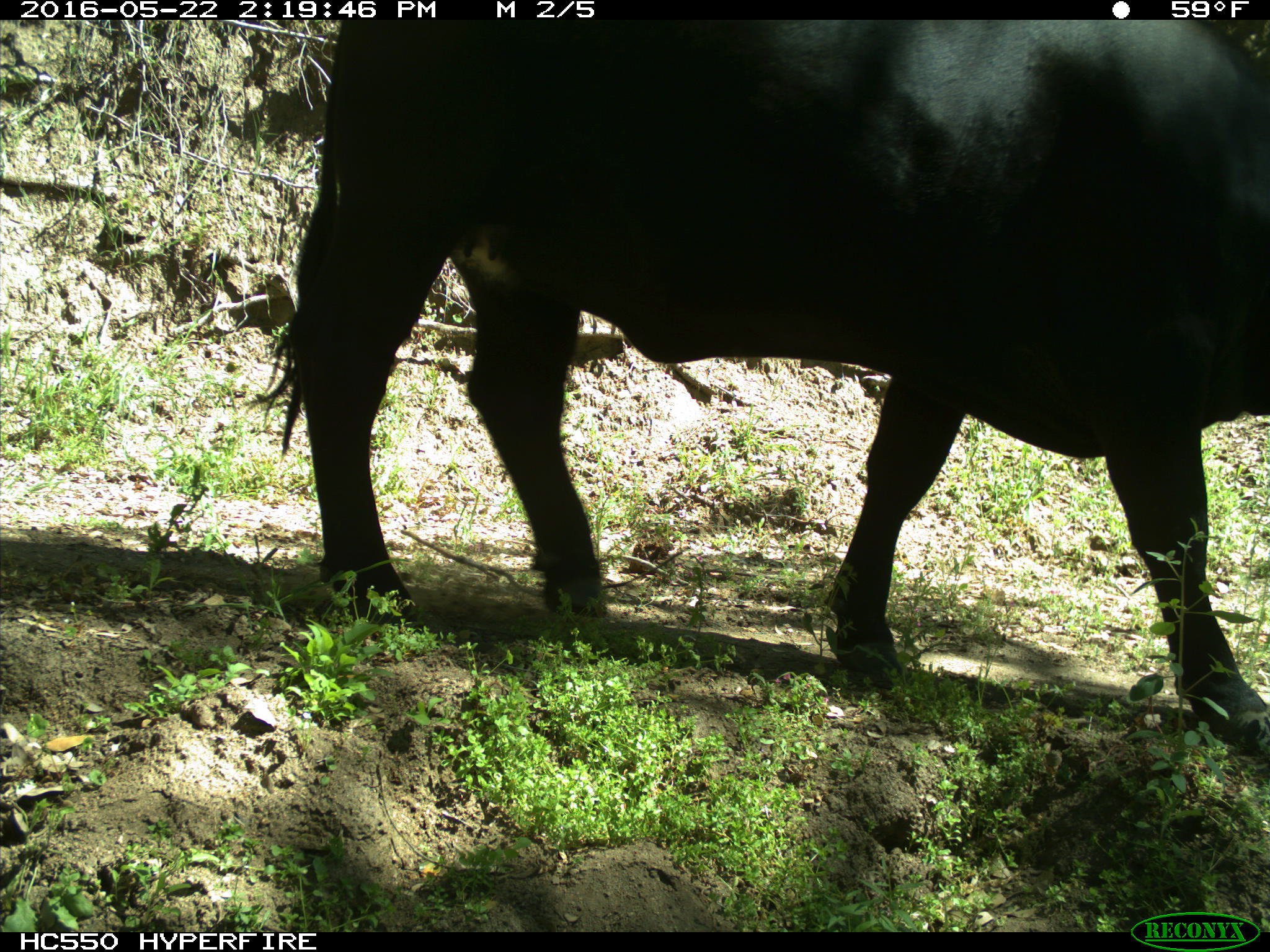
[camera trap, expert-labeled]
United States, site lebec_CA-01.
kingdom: Animalia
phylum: Chordata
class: Mammalia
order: Artiodactyla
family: Bovidae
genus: Bos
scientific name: Bos taurus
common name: domestic cow